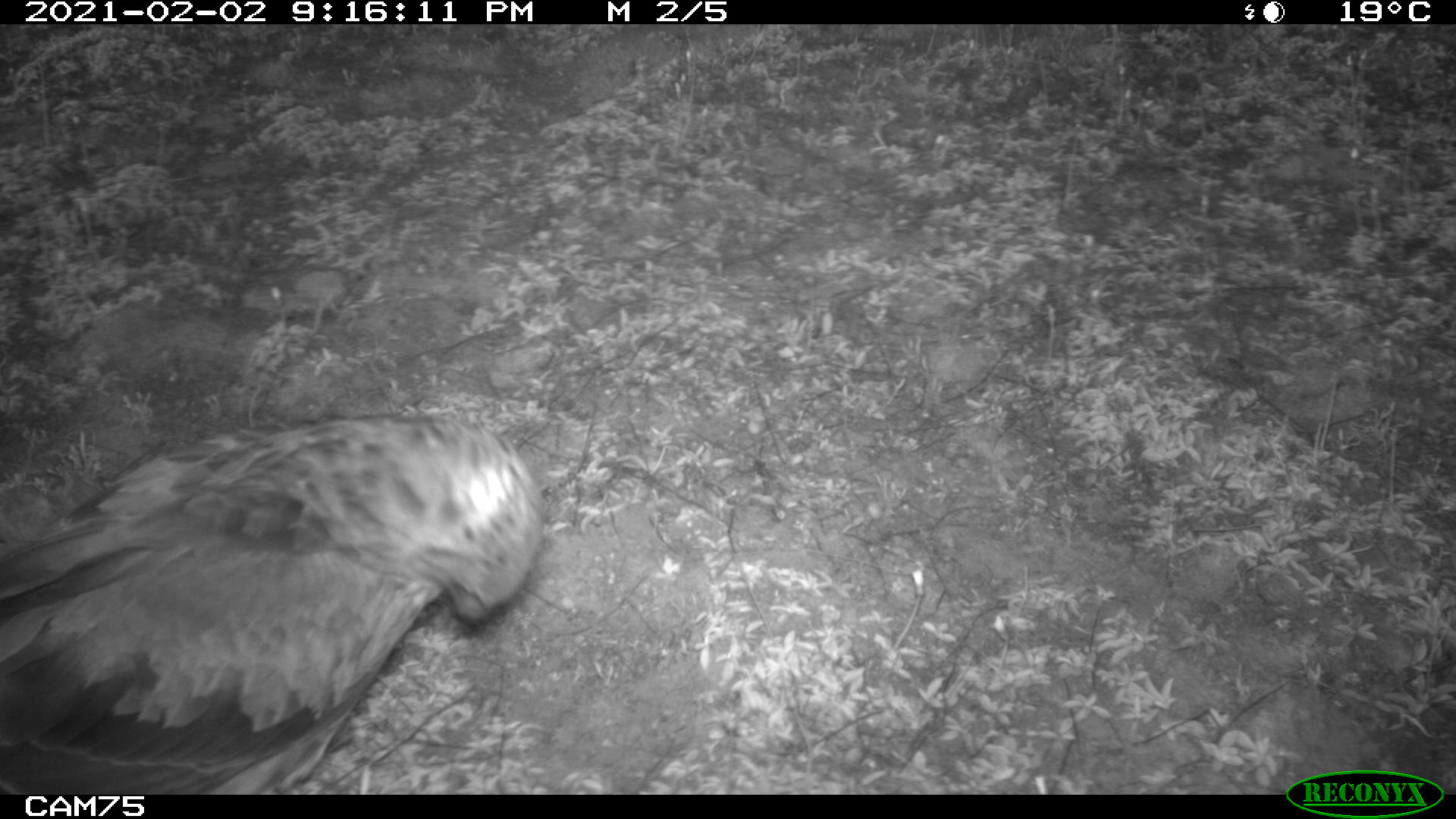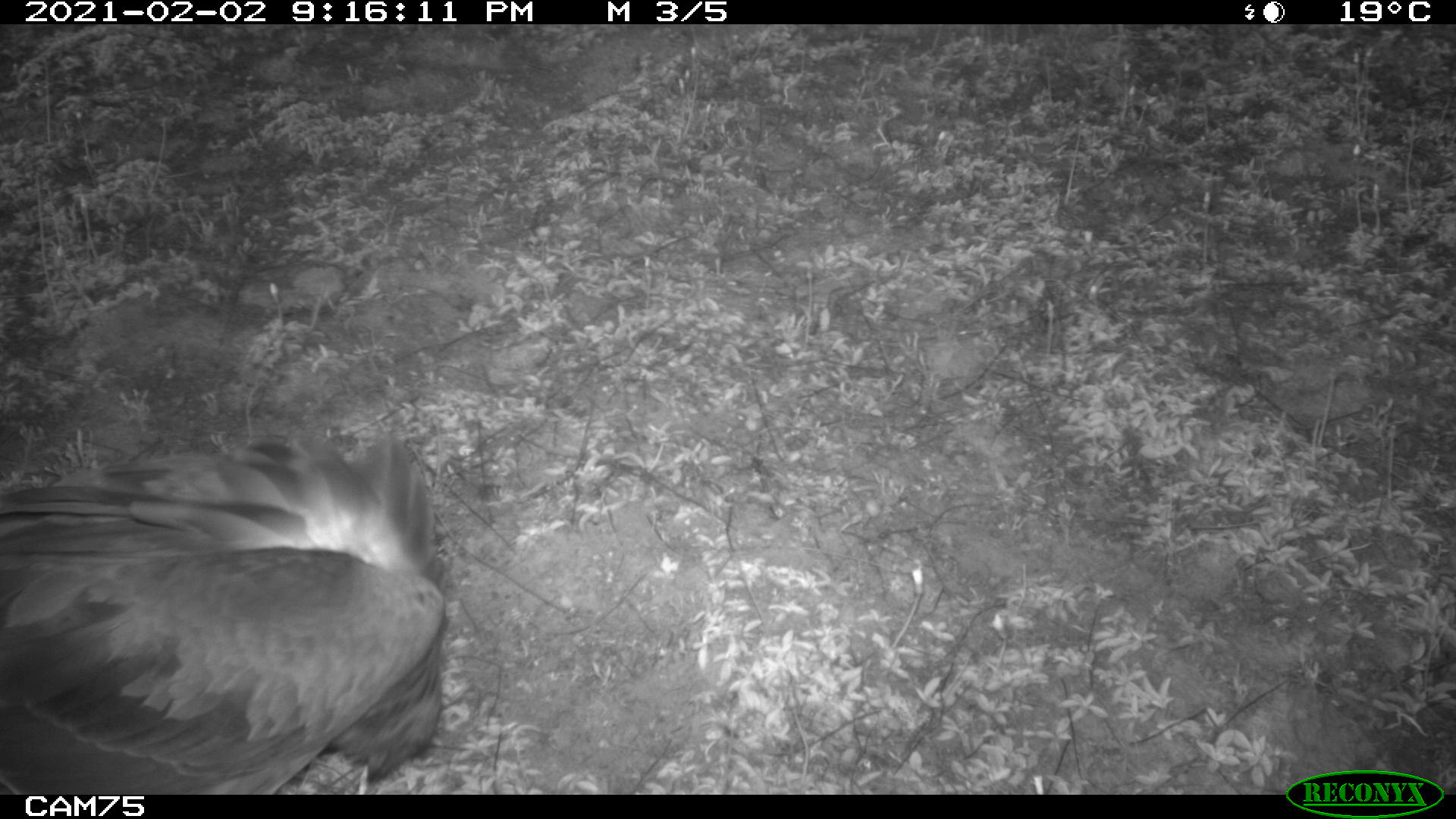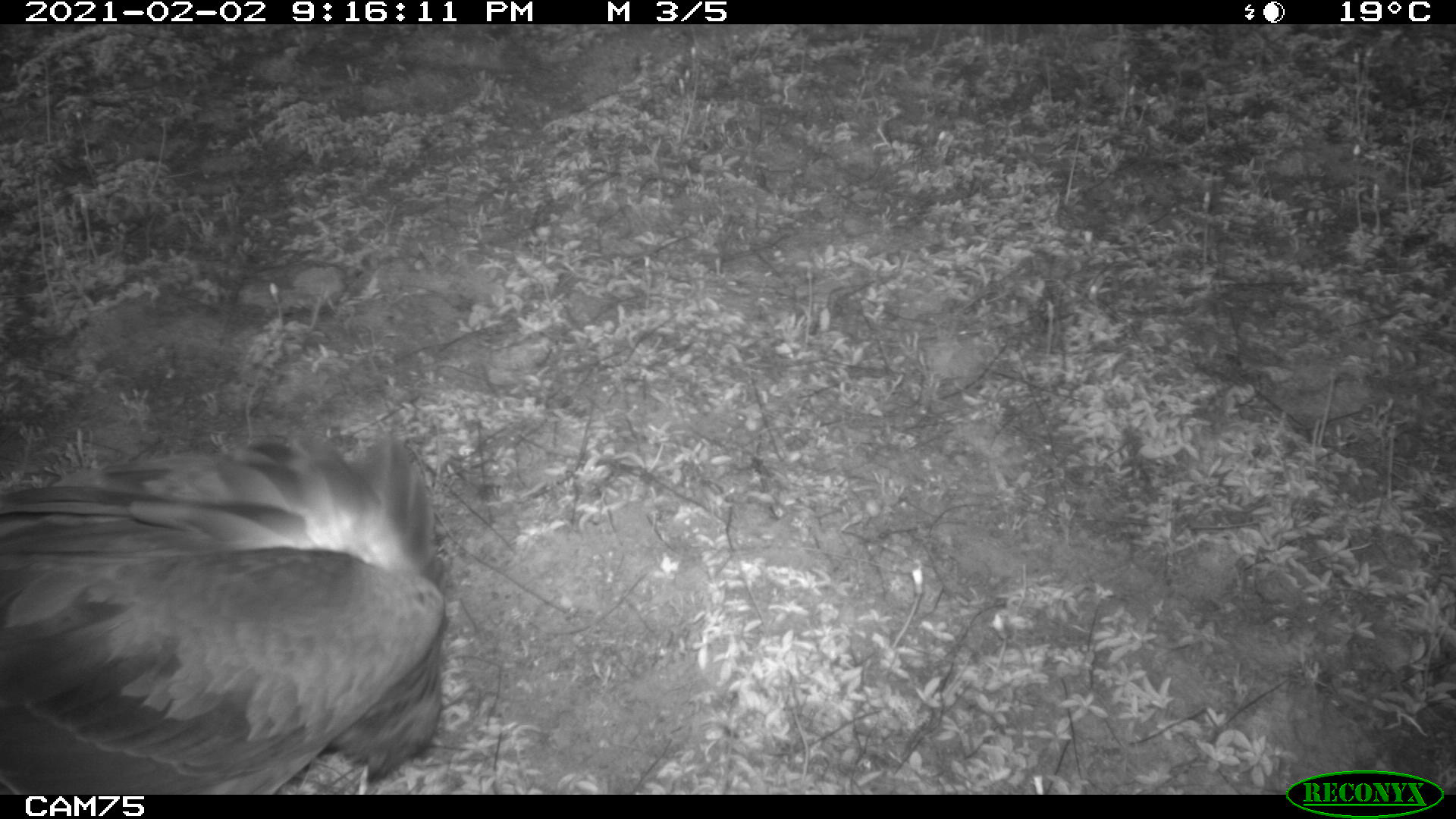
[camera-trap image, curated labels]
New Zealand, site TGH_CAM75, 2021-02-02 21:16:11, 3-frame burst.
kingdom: Animalia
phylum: Chordata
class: Aves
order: Accipitriformes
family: Accipitridae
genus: Circus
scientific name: Circus approximans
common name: swamp harrier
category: harrier